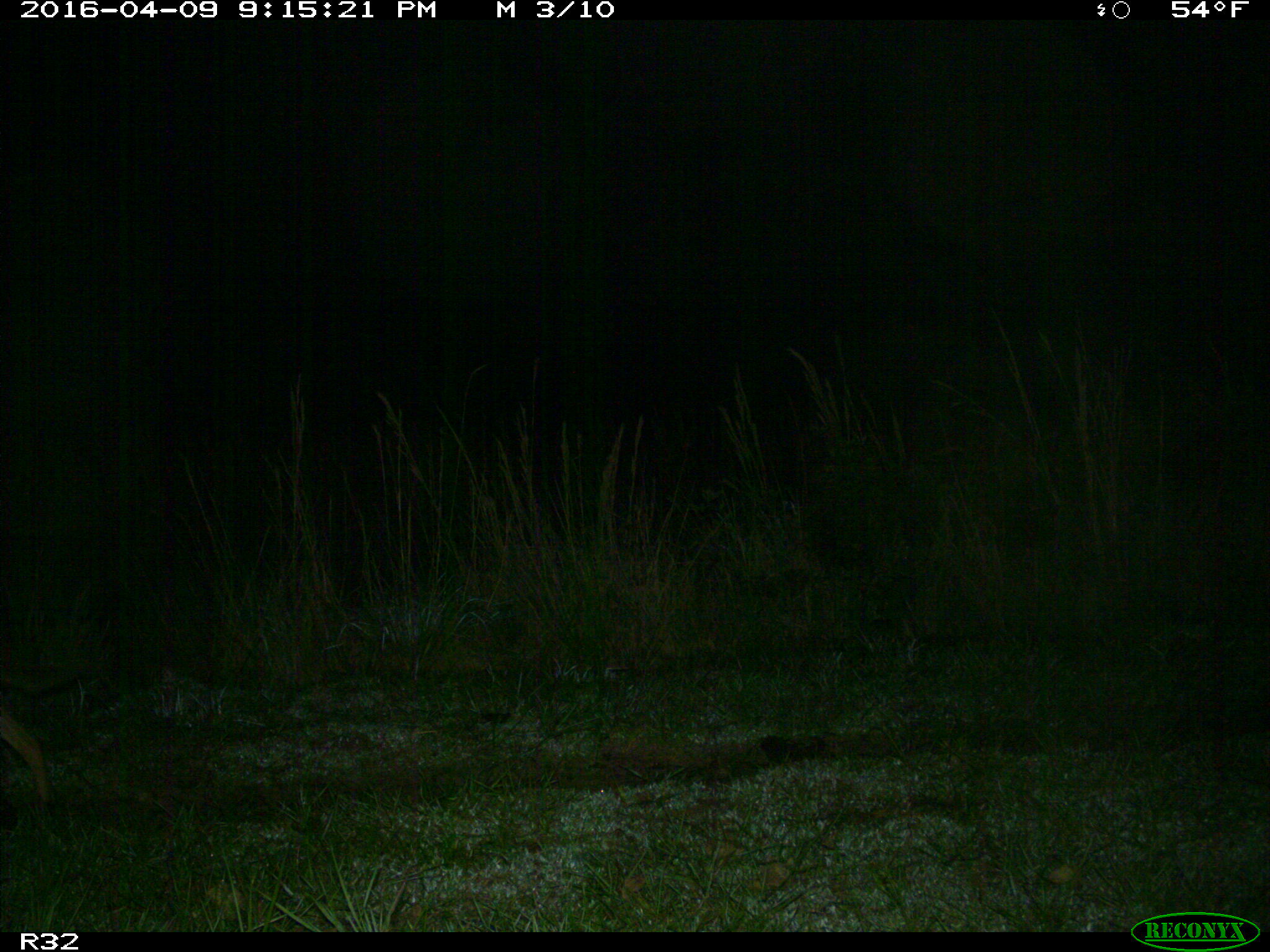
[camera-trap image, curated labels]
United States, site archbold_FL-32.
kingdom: Animalia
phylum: Chordata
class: Mammalia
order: Carnivora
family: Canidae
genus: Canis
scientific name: Canis latrans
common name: coyote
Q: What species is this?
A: Canis latrans (coyote).